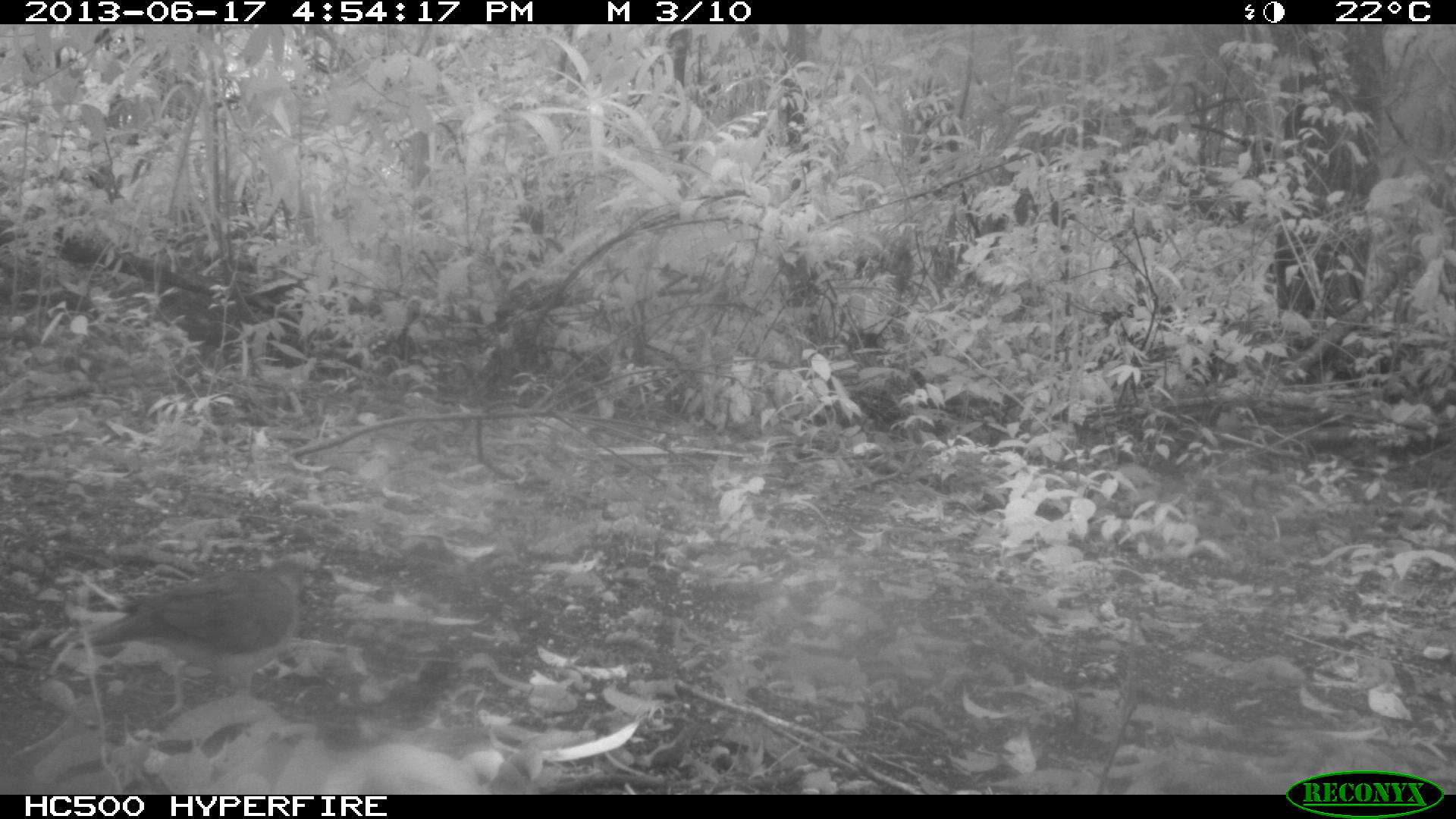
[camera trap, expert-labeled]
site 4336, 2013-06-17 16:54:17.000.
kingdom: Animalia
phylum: Chordata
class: Aves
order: Columbiformes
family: Columbidae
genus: Leptotila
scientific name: Leptotila plumbeiceps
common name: gray-headed dove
Leptotila plumbeiceps (gray-headed dove), count 1.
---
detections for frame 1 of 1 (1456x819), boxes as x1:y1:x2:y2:
leptotila plumbeiceps: 69:546:329:721